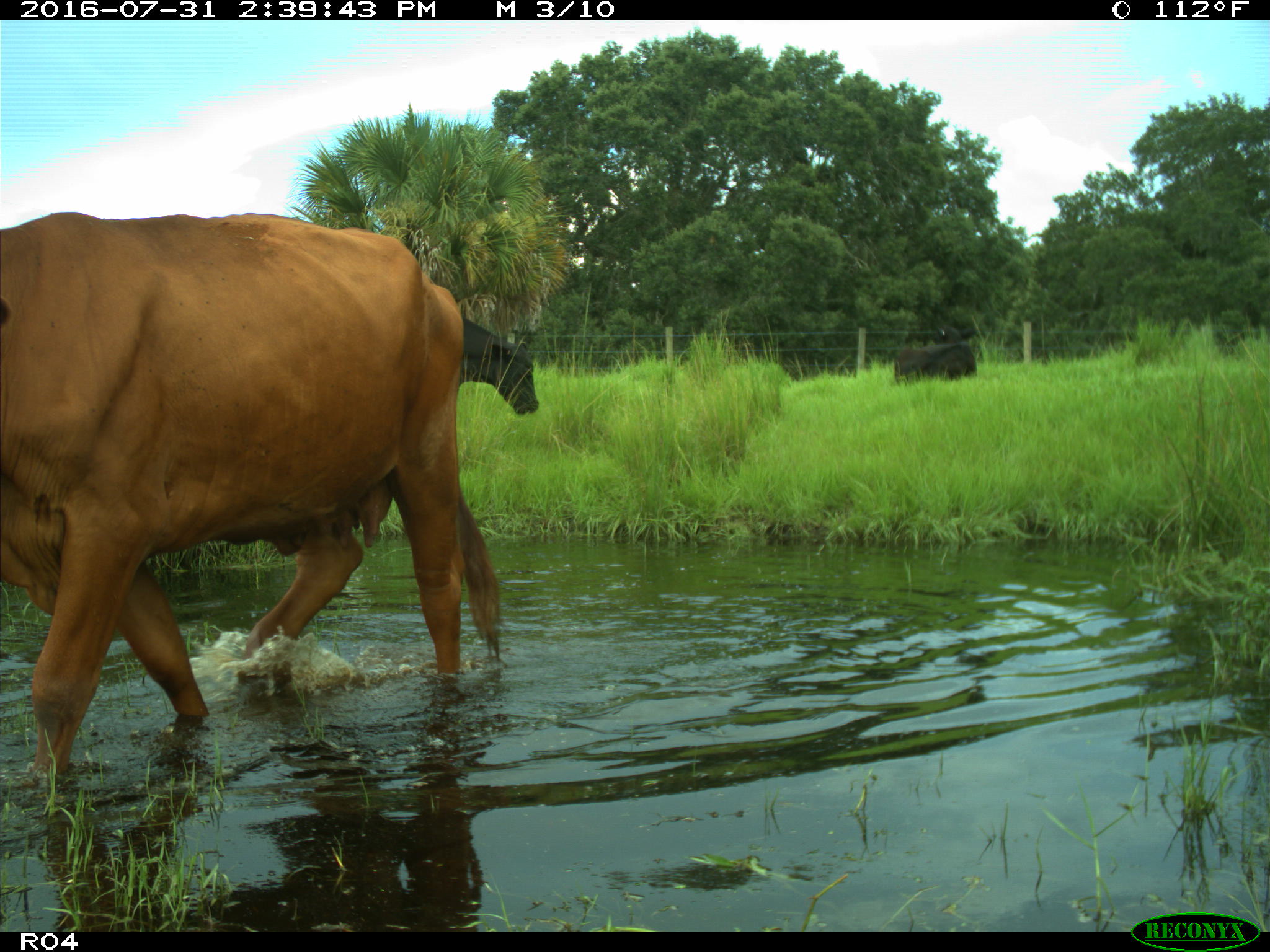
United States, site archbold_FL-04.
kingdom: Animalia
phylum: Chordata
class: Mammalia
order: Artiodactyla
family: Bovidae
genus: Bos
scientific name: Bos taurus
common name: domestic cow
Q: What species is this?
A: Bos taurus (domestic cow).